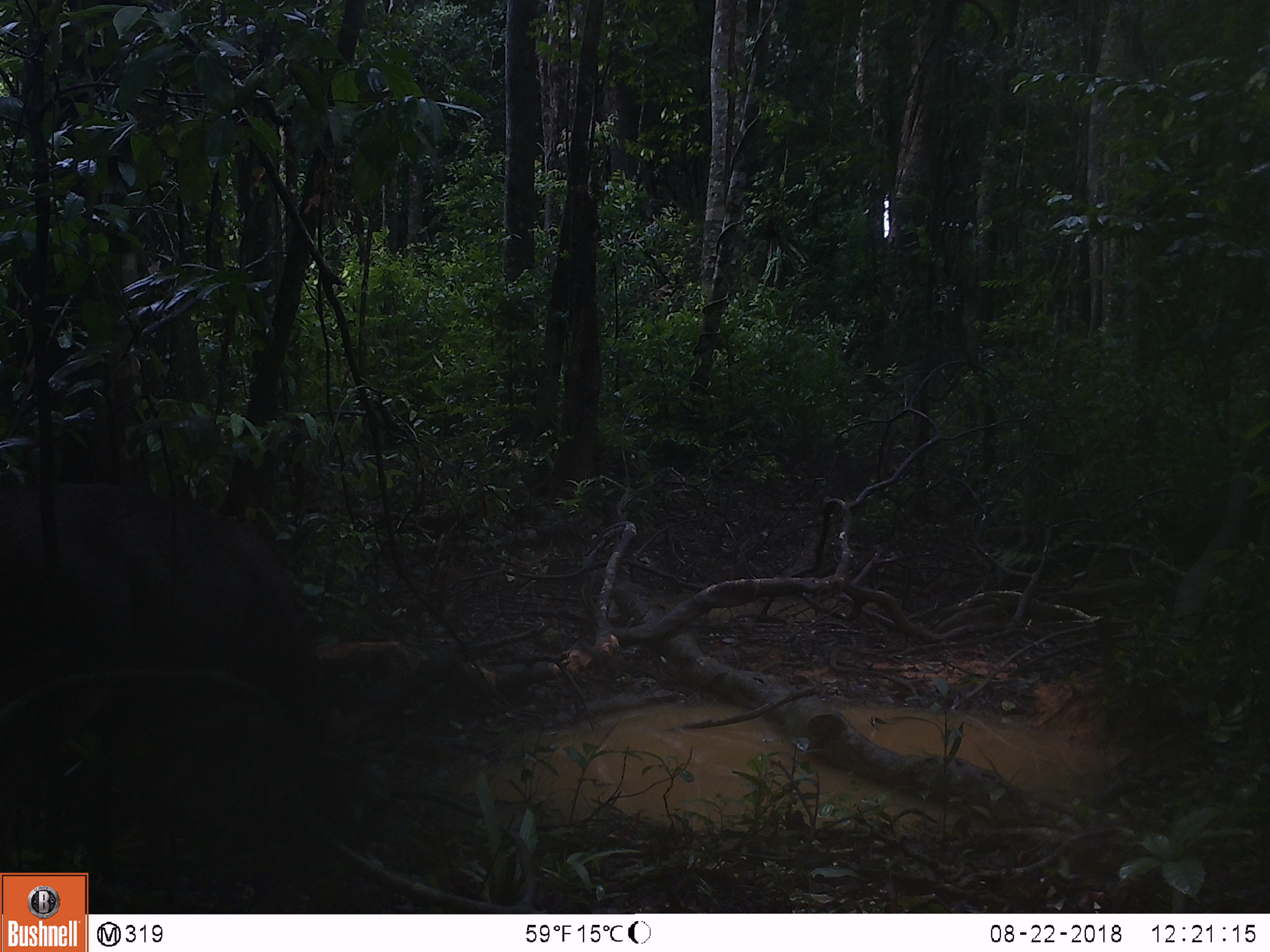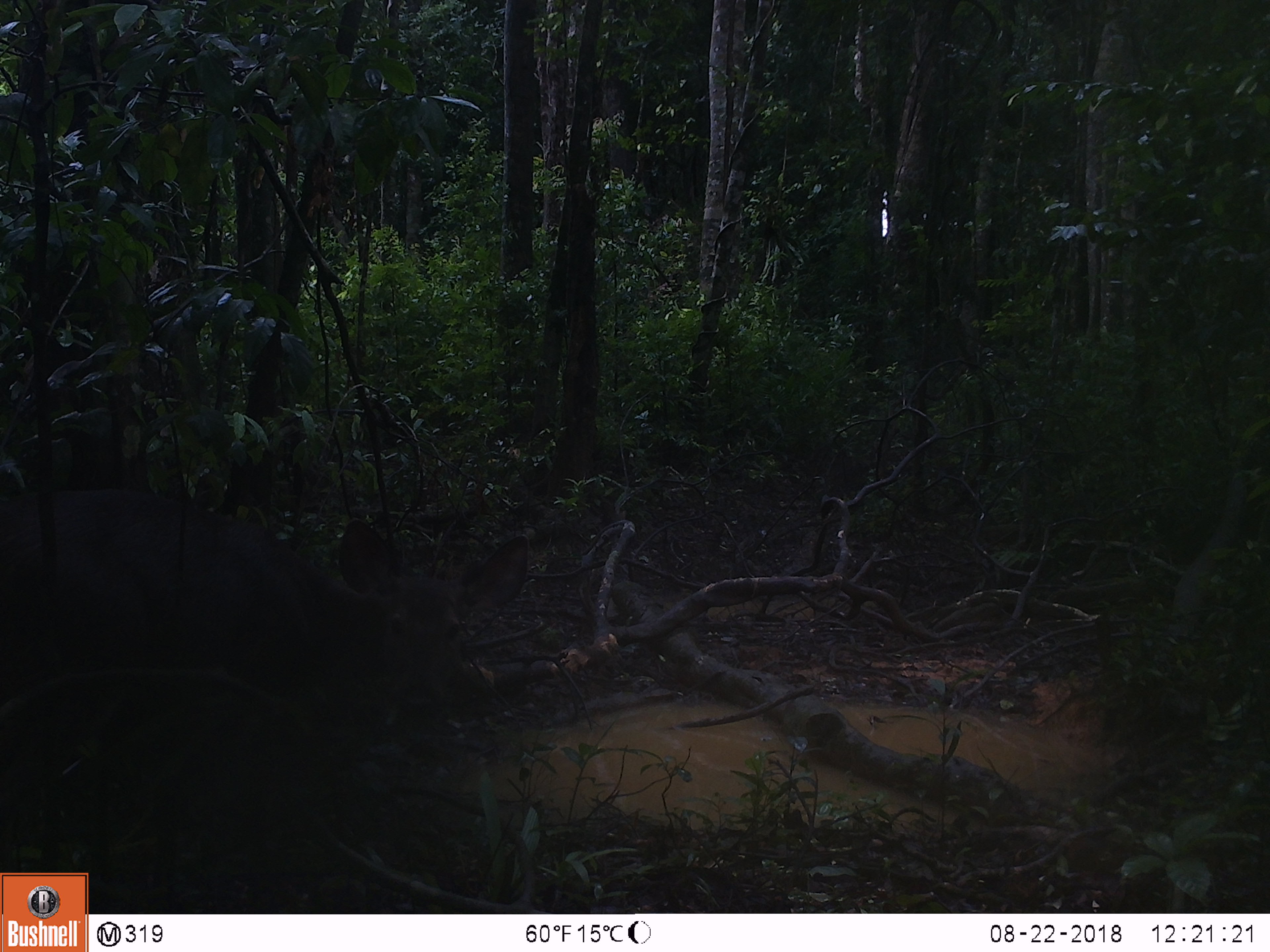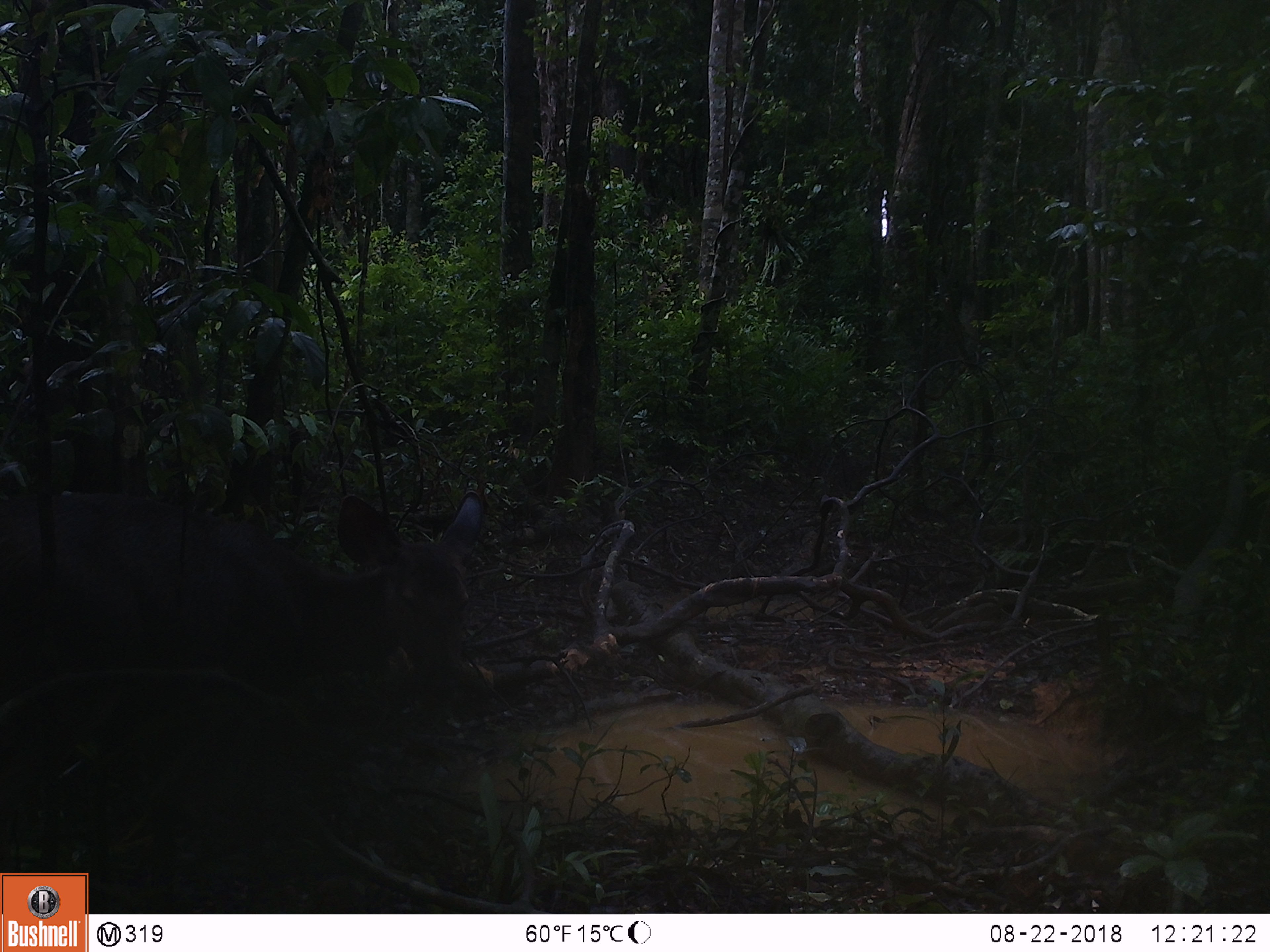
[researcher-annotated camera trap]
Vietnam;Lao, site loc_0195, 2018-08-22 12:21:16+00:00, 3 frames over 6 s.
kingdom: Animalia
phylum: Chordata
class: Mammalia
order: Artiodactyla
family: Cervidae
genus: Rusa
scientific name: Rusa unicolor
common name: sambar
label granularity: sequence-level